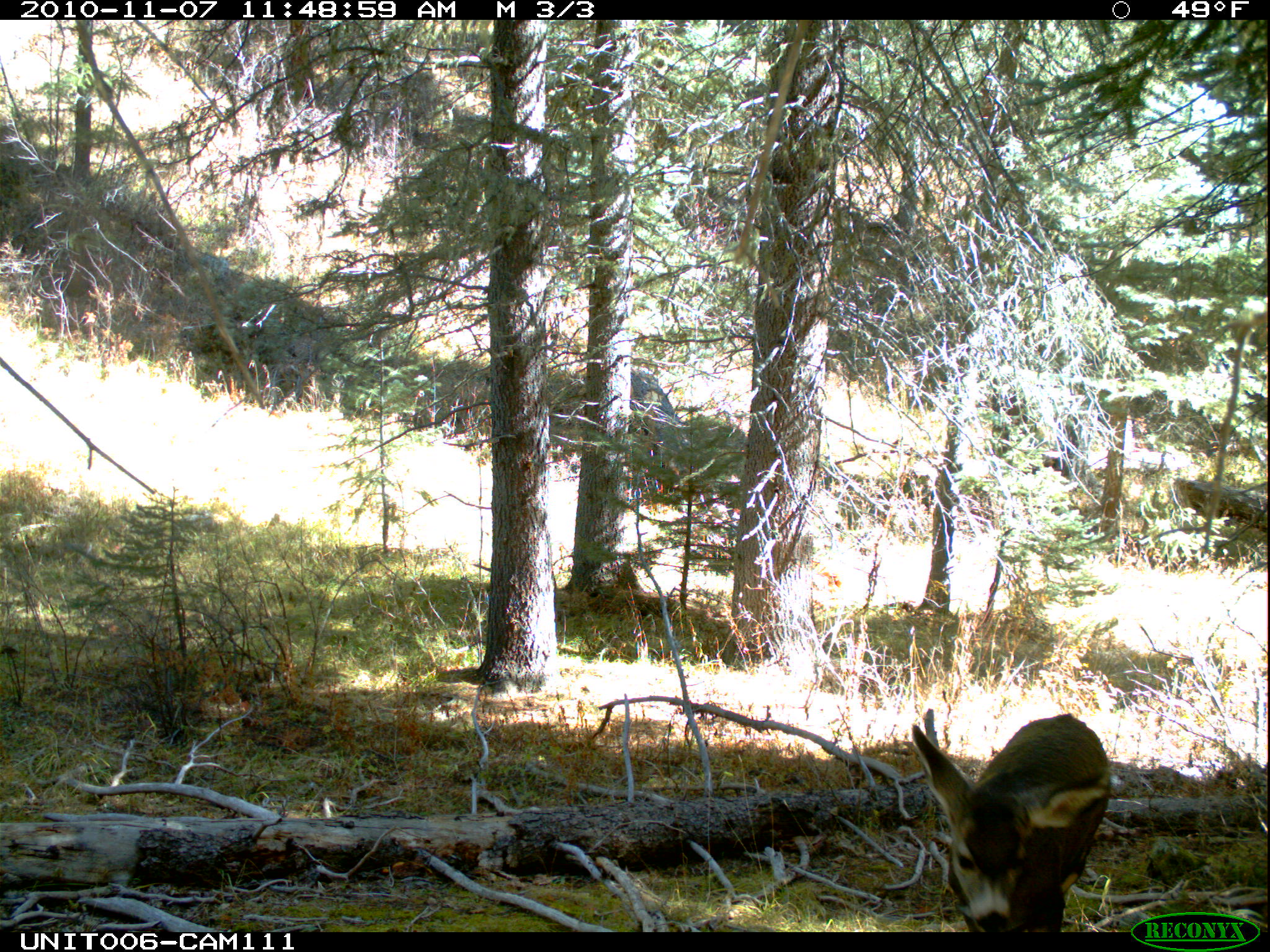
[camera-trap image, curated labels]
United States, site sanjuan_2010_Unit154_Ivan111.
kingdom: Animalia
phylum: Chordata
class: Mammalia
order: Artiodactyla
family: Cervidae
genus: Odocoileus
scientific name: Odocoileus hemionus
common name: mule deer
Odocoileus hemionus (mule deer).